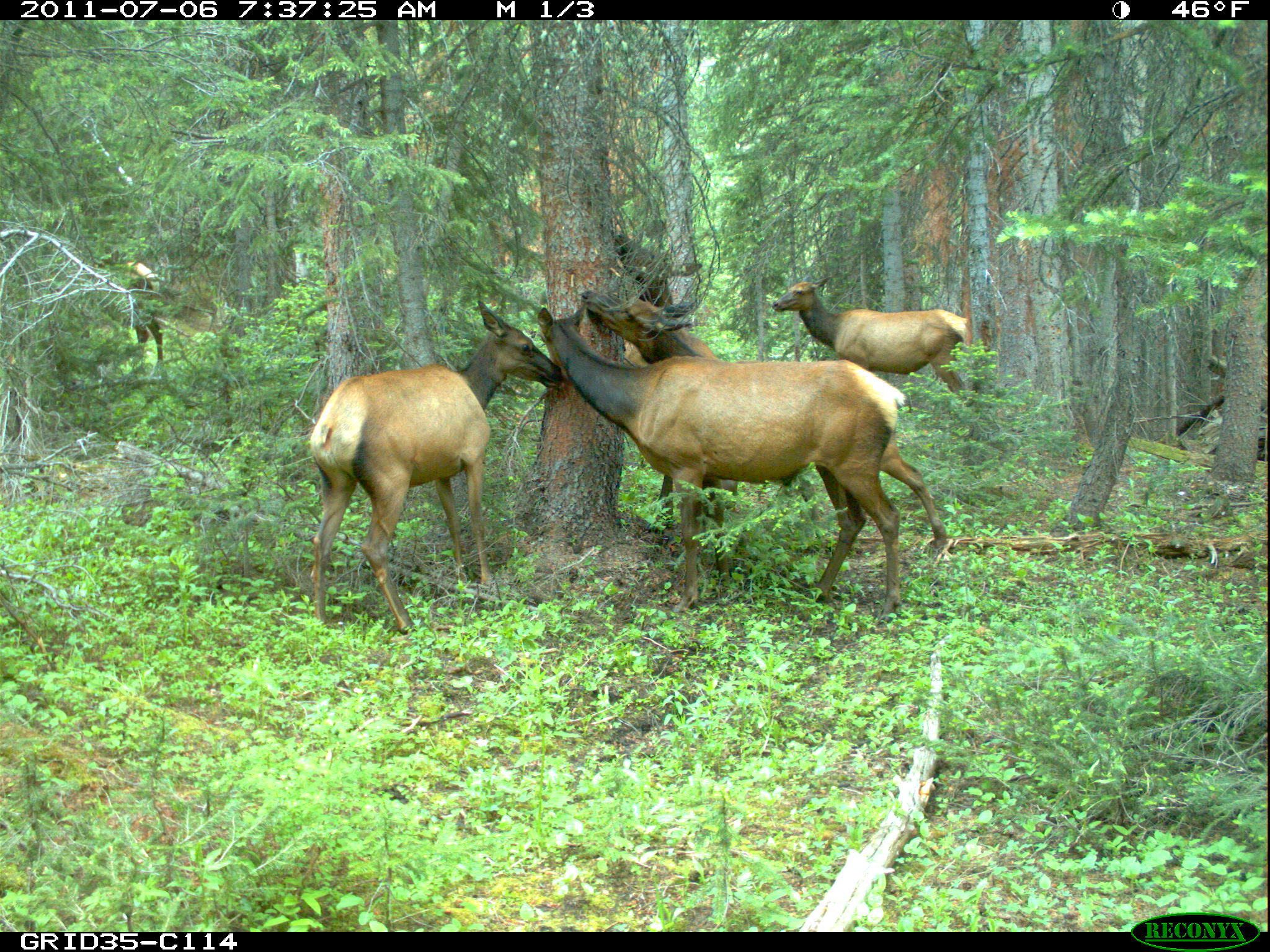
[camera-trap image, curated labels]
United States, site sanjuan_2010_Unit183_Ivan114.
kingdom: Animalia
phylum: Chordata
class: Mammalia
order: Artiodactyla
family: Cervidae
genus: Cervus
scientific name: Cervus elaphus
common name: red deer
Cervus elaphus (red deer).